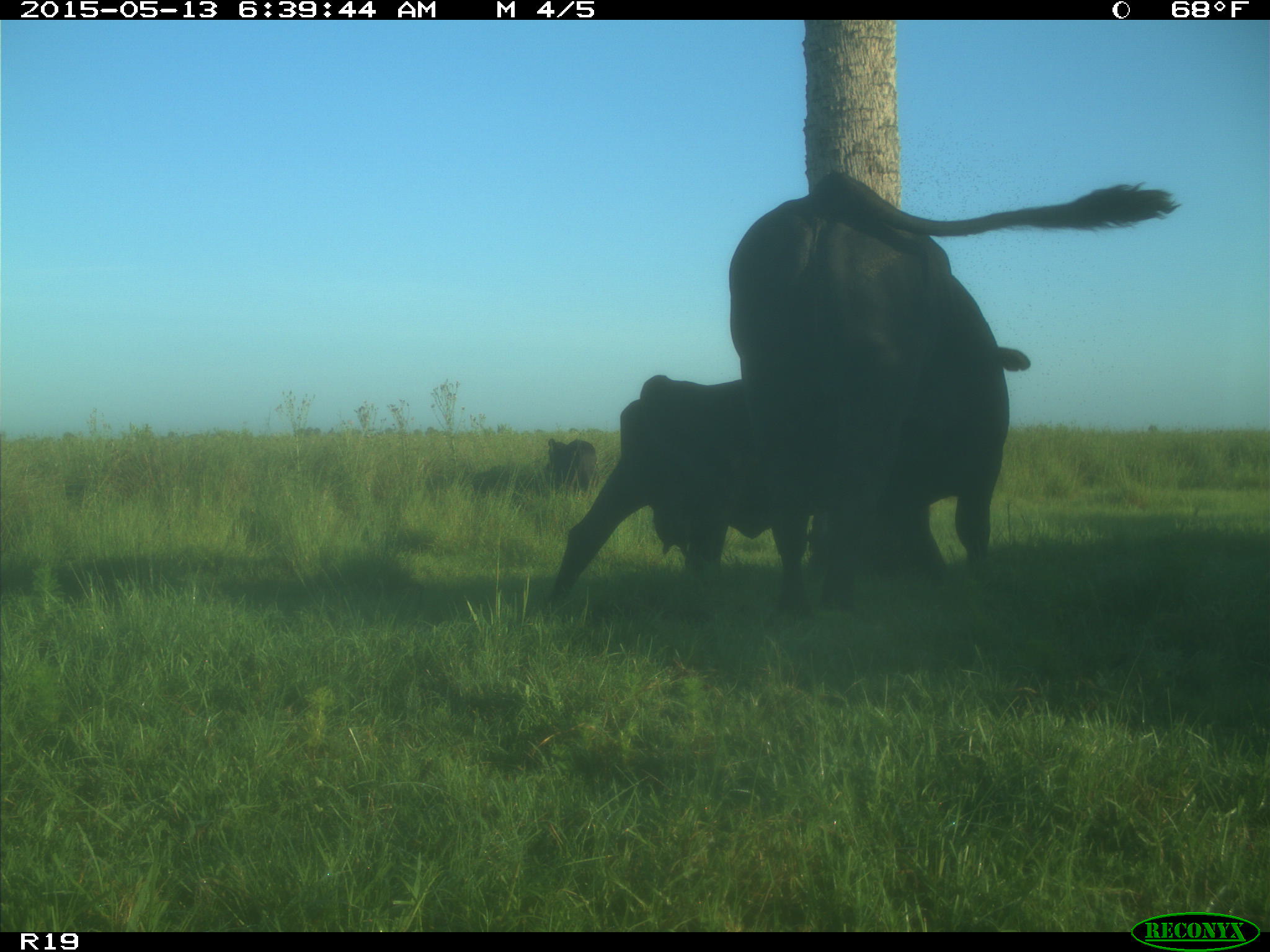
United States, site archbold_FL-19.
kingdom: Animalia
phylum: Chordata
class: Mammalia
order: Artiodactyla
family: Bovidae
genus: Bos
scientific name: Bos taurus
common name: domestic cow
Bos taurus (domestic cow).